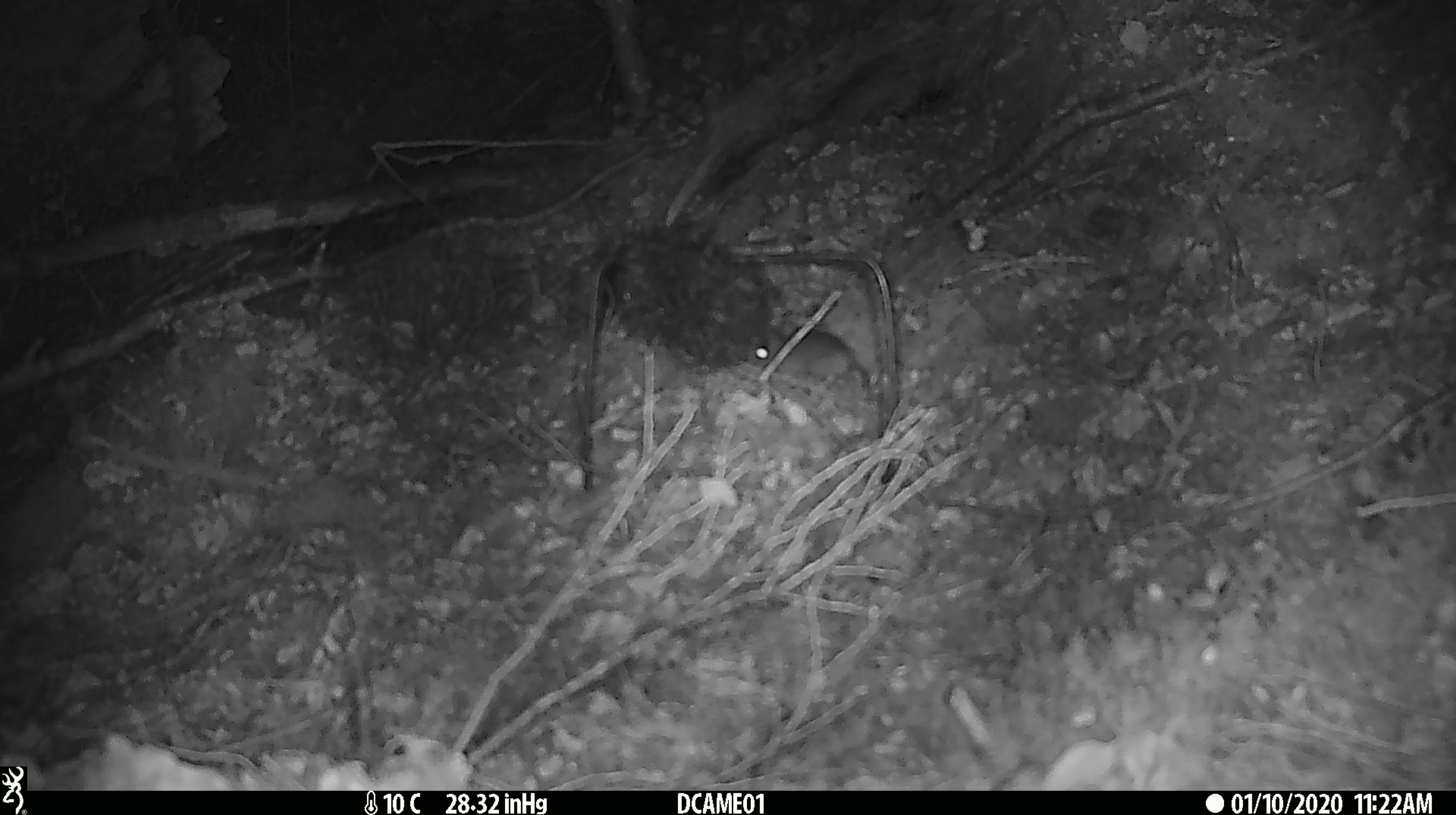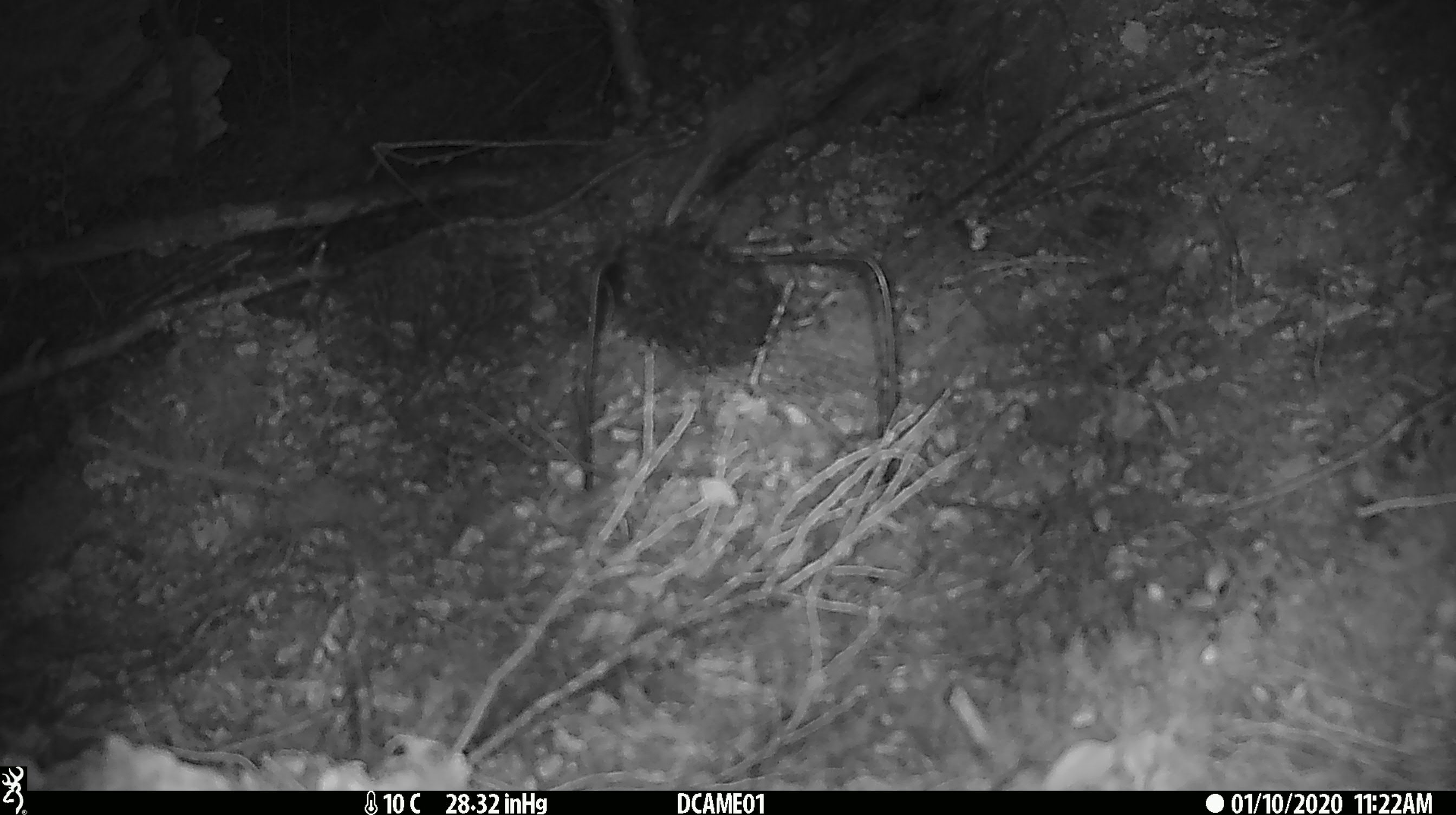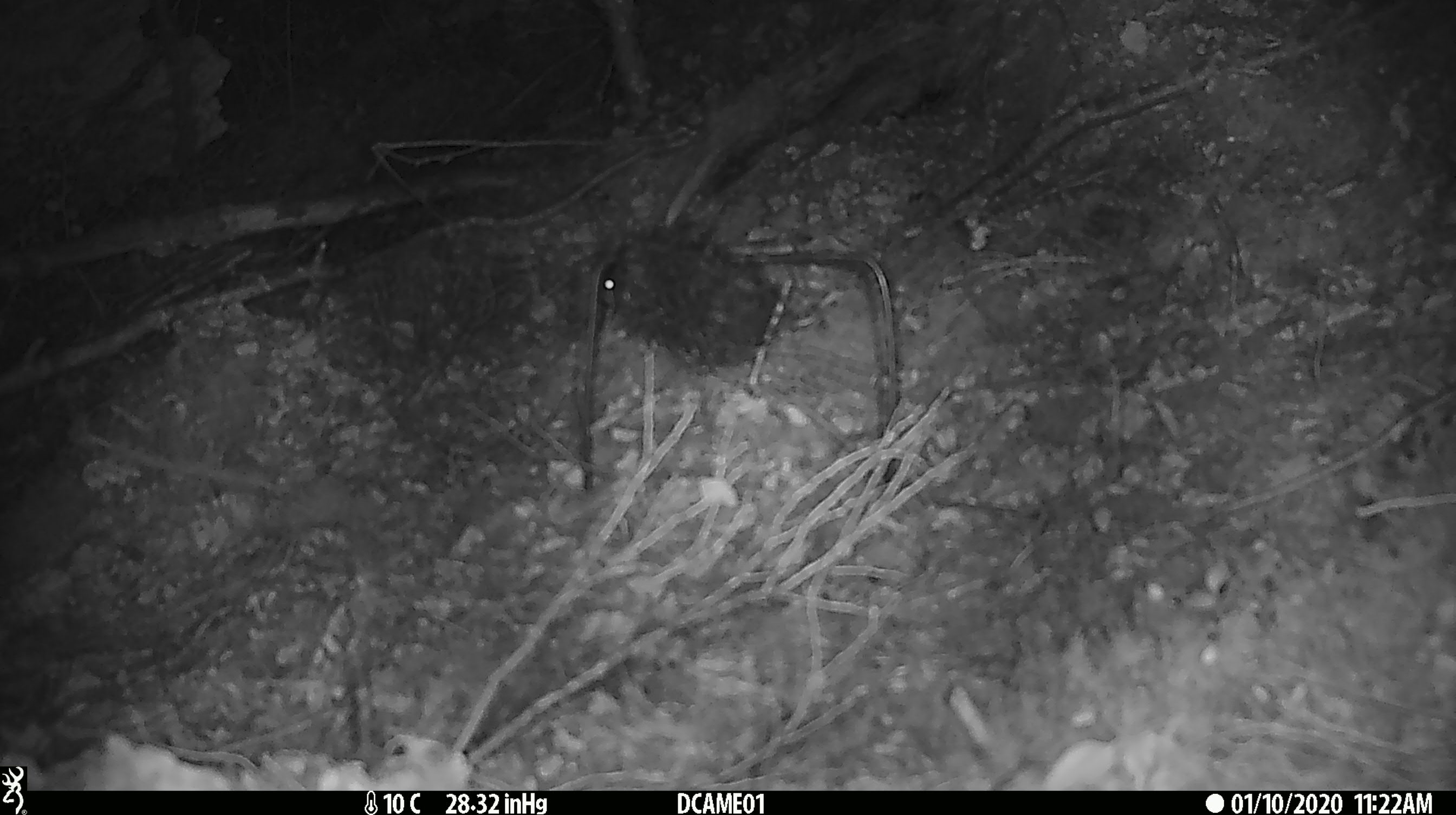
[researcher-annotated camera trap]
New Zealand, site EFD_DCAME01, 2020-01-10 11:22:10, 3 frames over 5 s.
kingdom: Animalia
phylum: Chordata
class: Mammalia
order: Rodentia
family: Muridae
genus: Mus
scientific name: Mus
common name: mouse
Mouse (Mus).